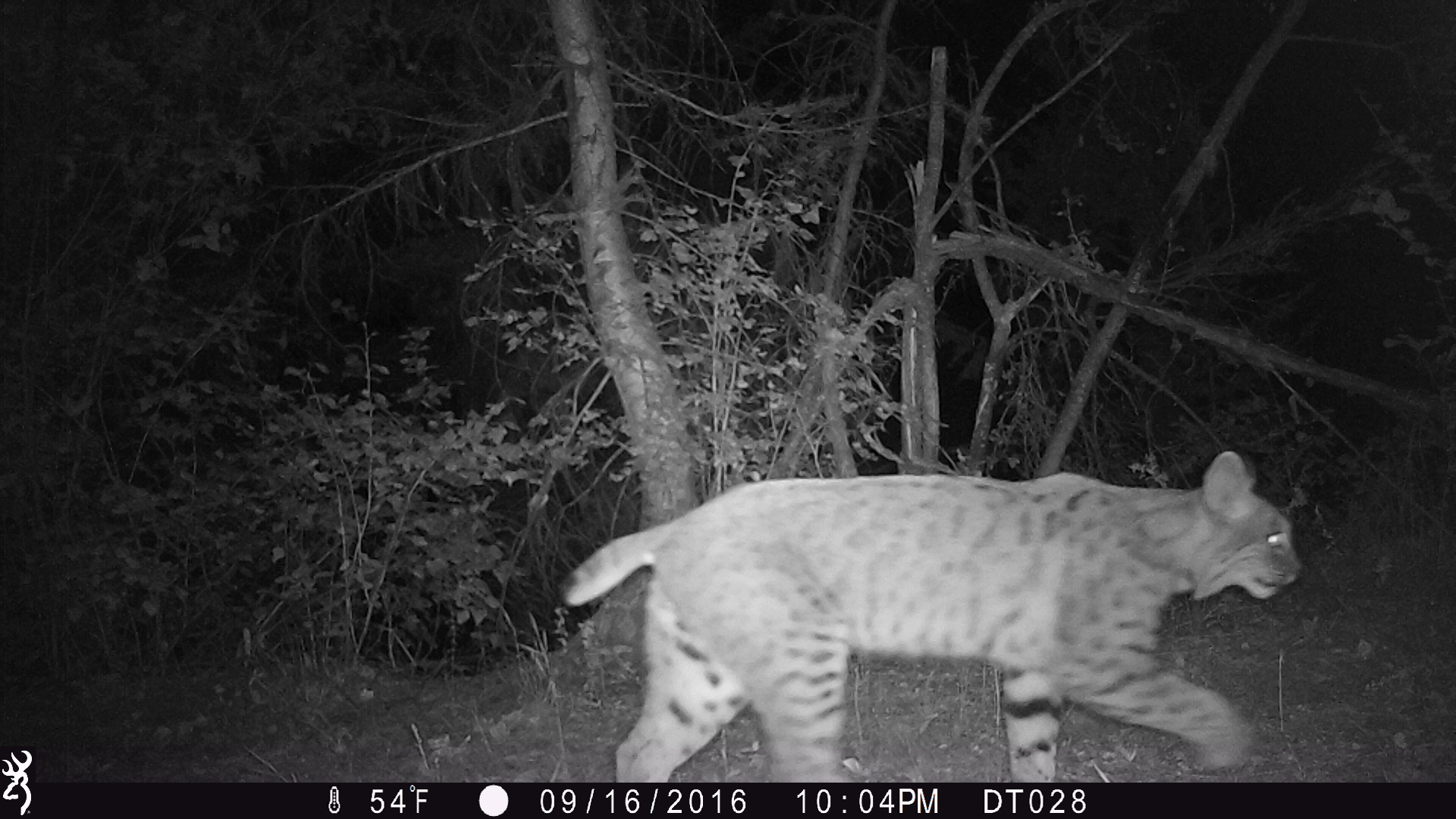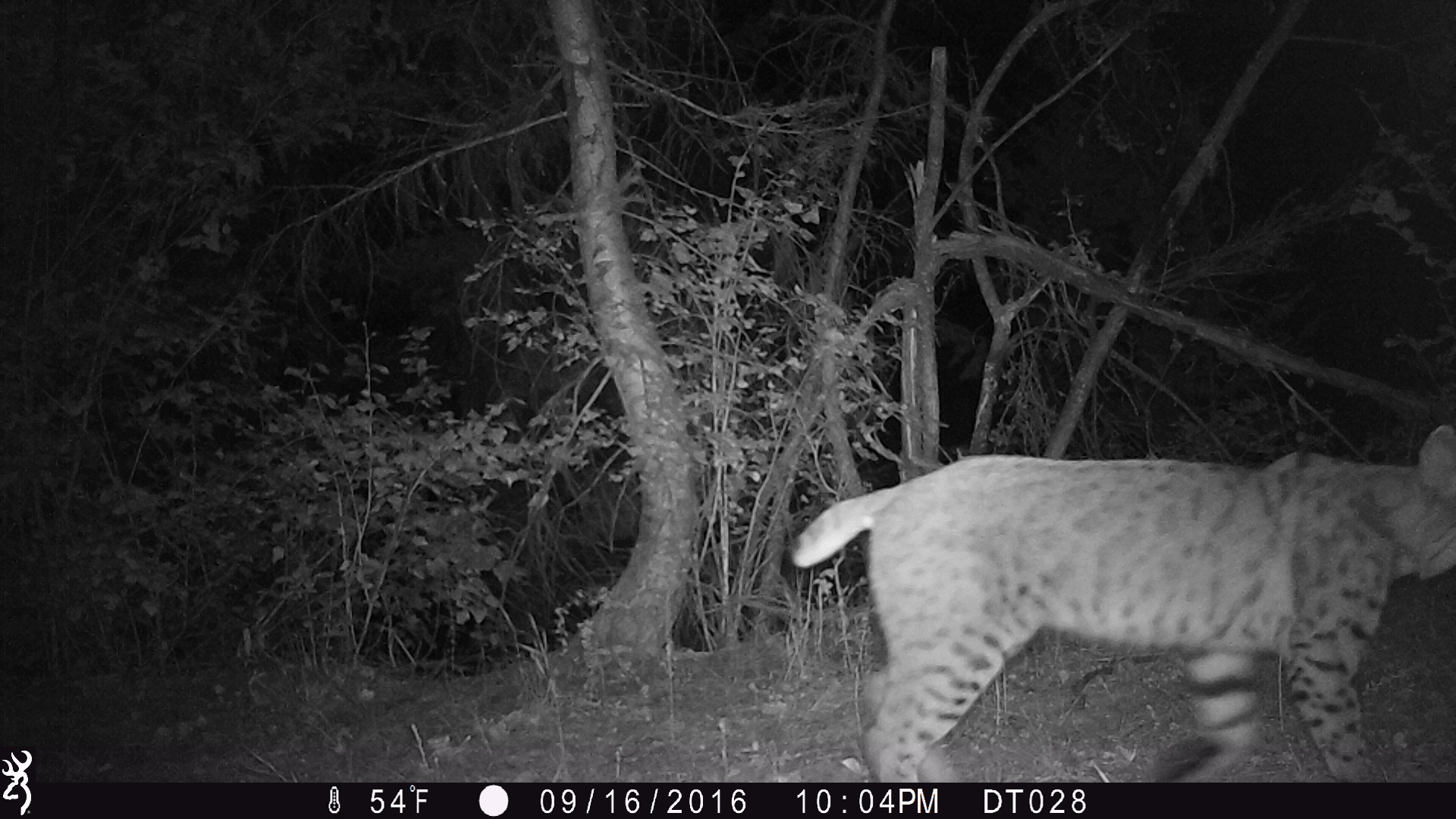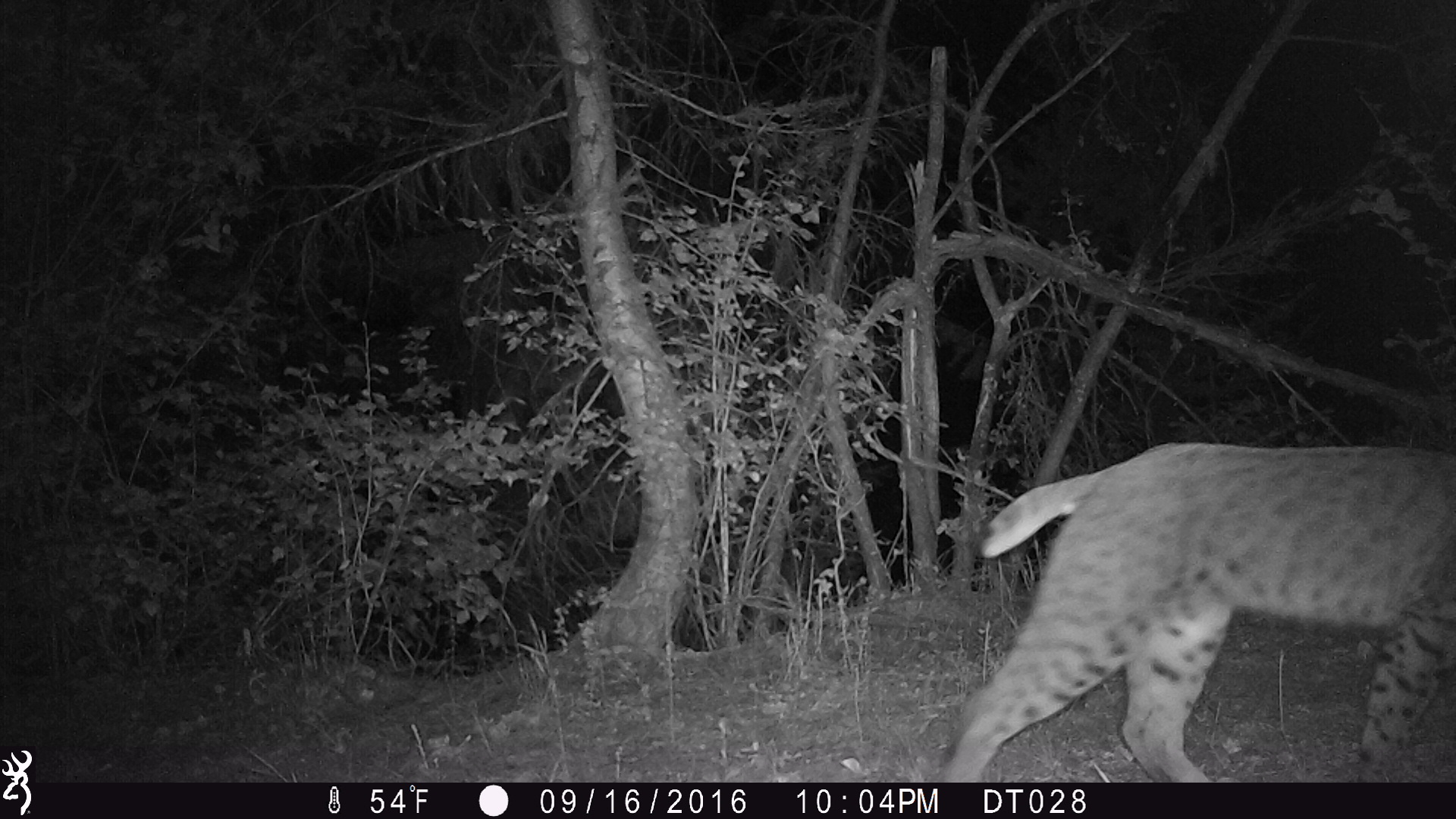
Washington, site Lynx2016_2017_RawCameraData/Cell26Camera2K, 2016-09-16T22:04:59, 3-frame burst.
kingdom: Animalia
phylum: Chordata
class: Mammalia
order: Carnivora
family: Felidae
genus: Lynx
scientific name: Lynx rufus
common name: bobcat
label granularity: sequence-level